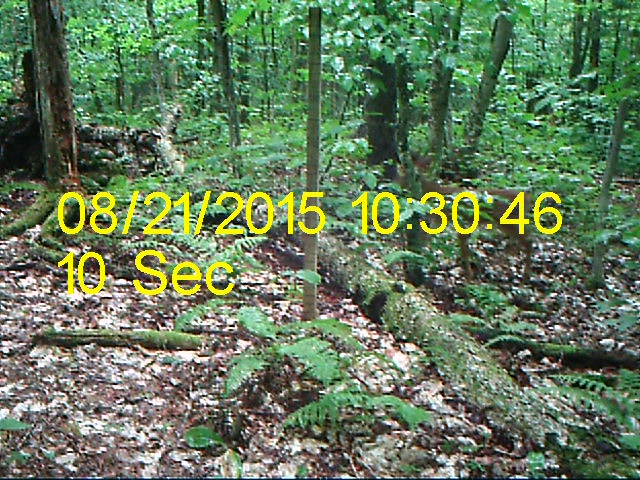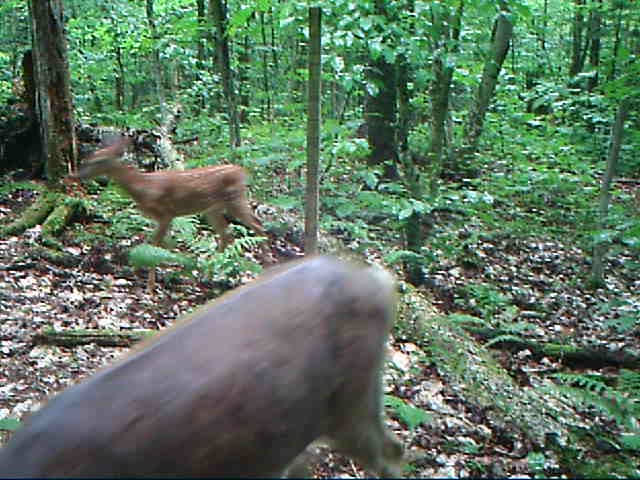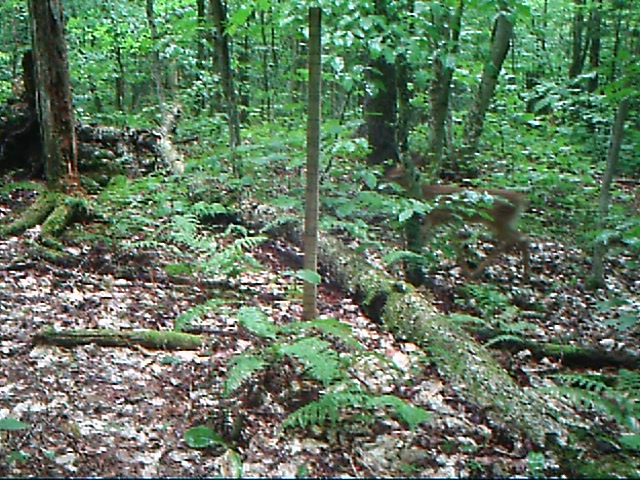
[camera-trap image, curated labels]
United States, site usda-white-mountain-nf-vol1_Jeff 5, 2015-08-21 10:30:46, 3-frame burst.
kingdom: Animalia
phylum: Chordata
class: Mammalia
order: Artiodactyla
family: Cervidae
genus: Odocoileus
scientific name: Odocoileus virginianus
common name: white-tailed deer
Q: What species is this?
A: White-tailed deer (Odocoileus virginianus).